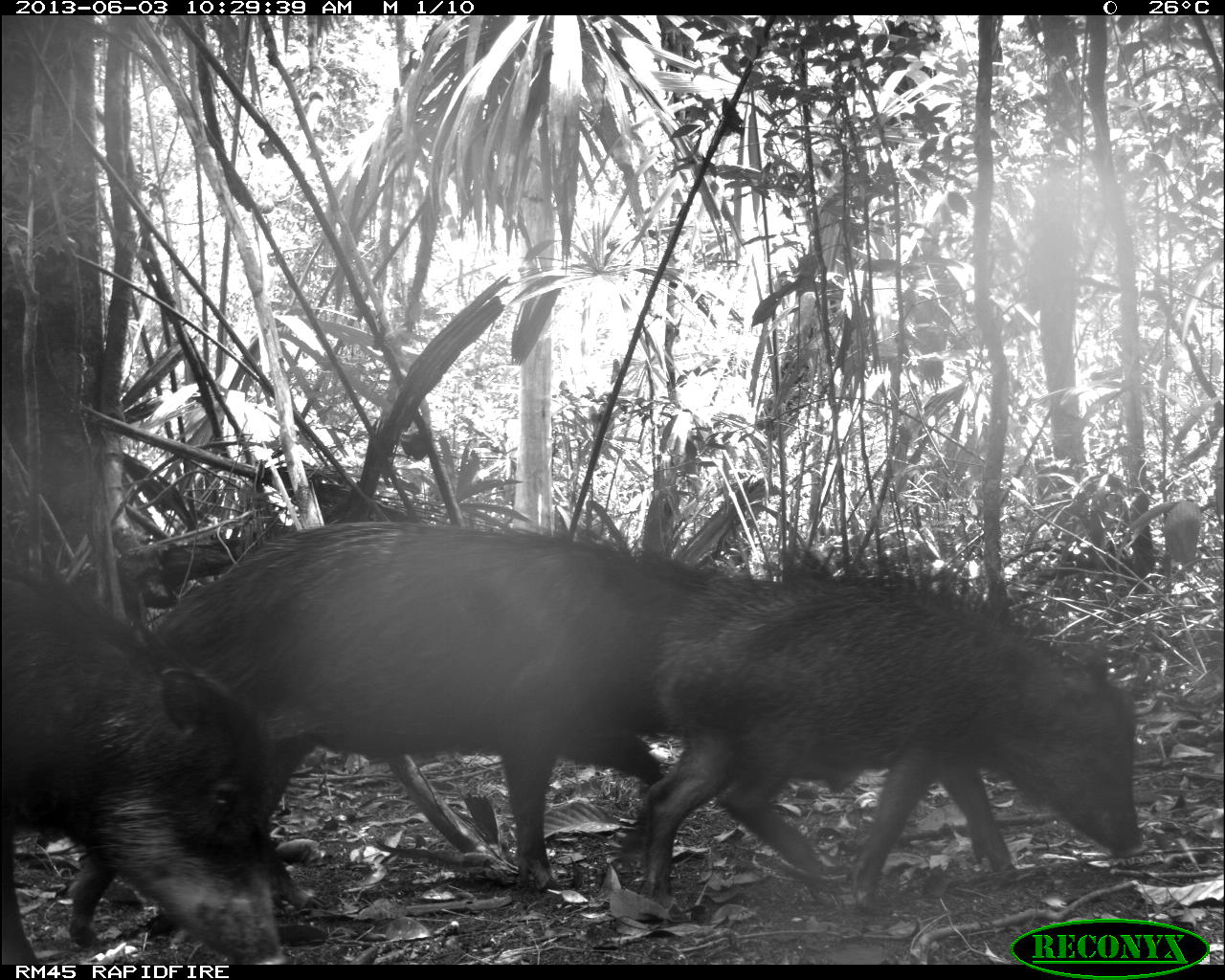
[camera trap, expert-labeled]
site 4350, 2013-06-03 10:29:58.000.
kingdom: Animalia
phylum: Chordata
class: Mammalia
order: Artiodactyla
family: Tayassuidae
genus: Tayassu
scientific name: Tayassu pecari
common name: white-lipped peccary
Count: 6.